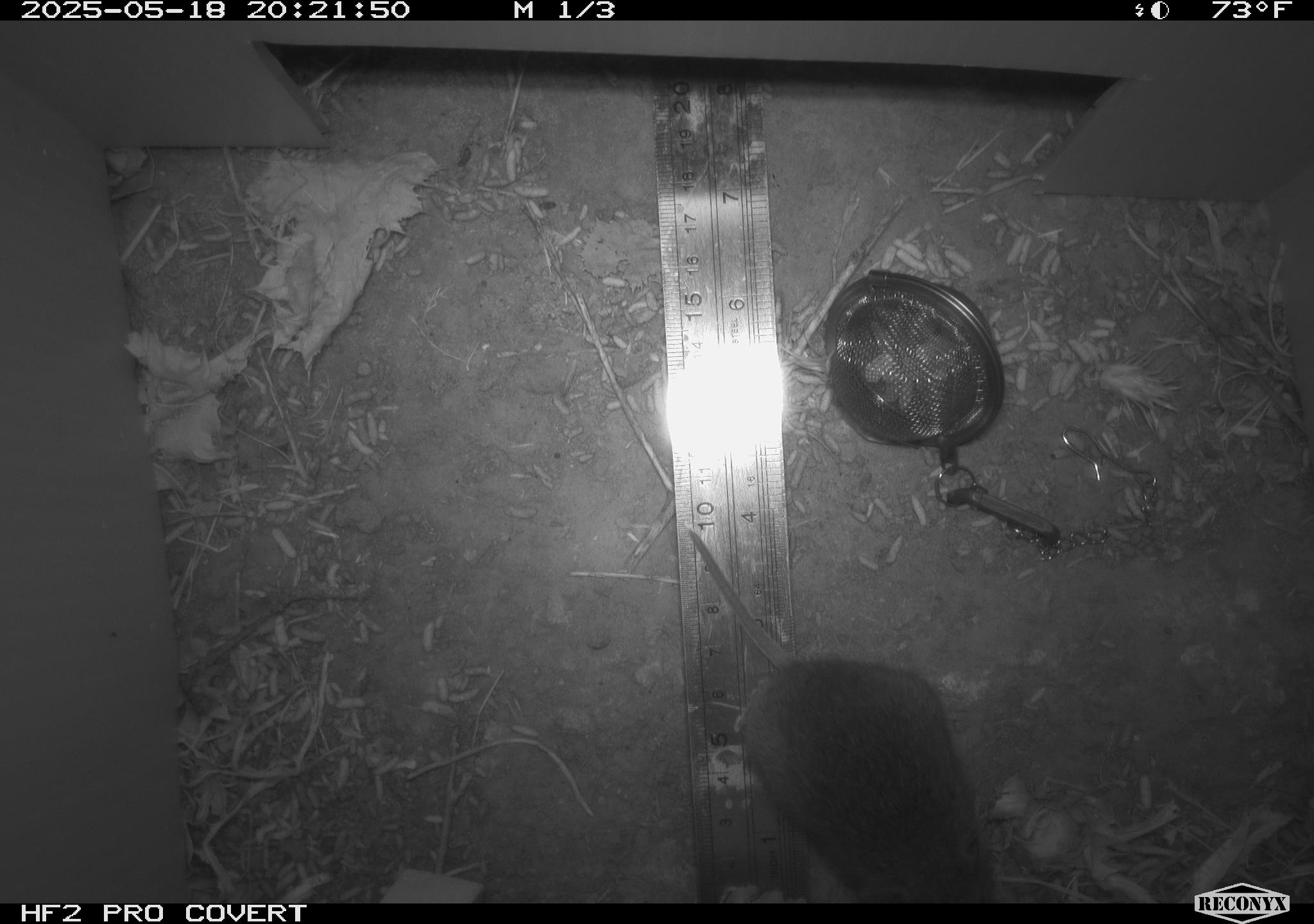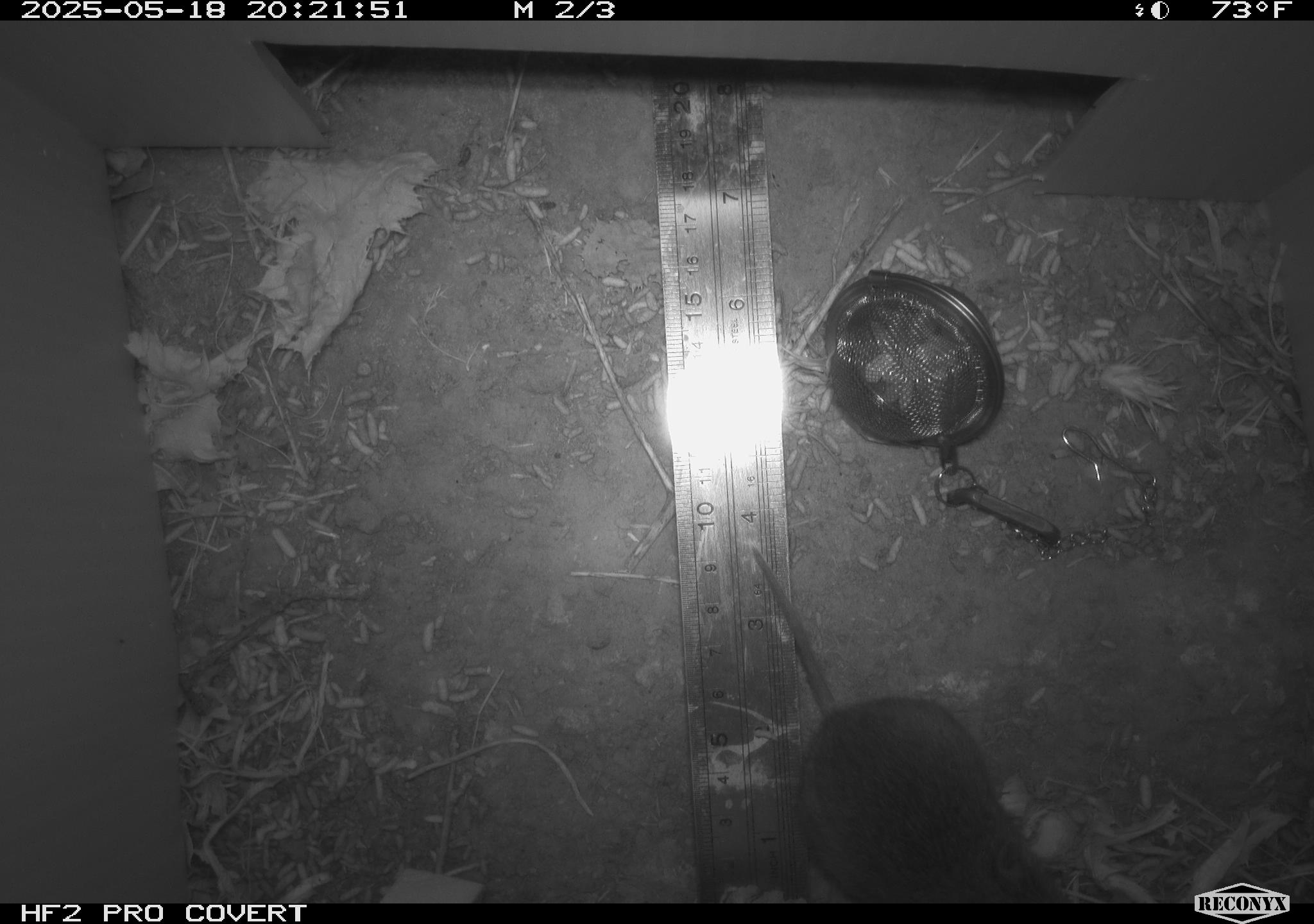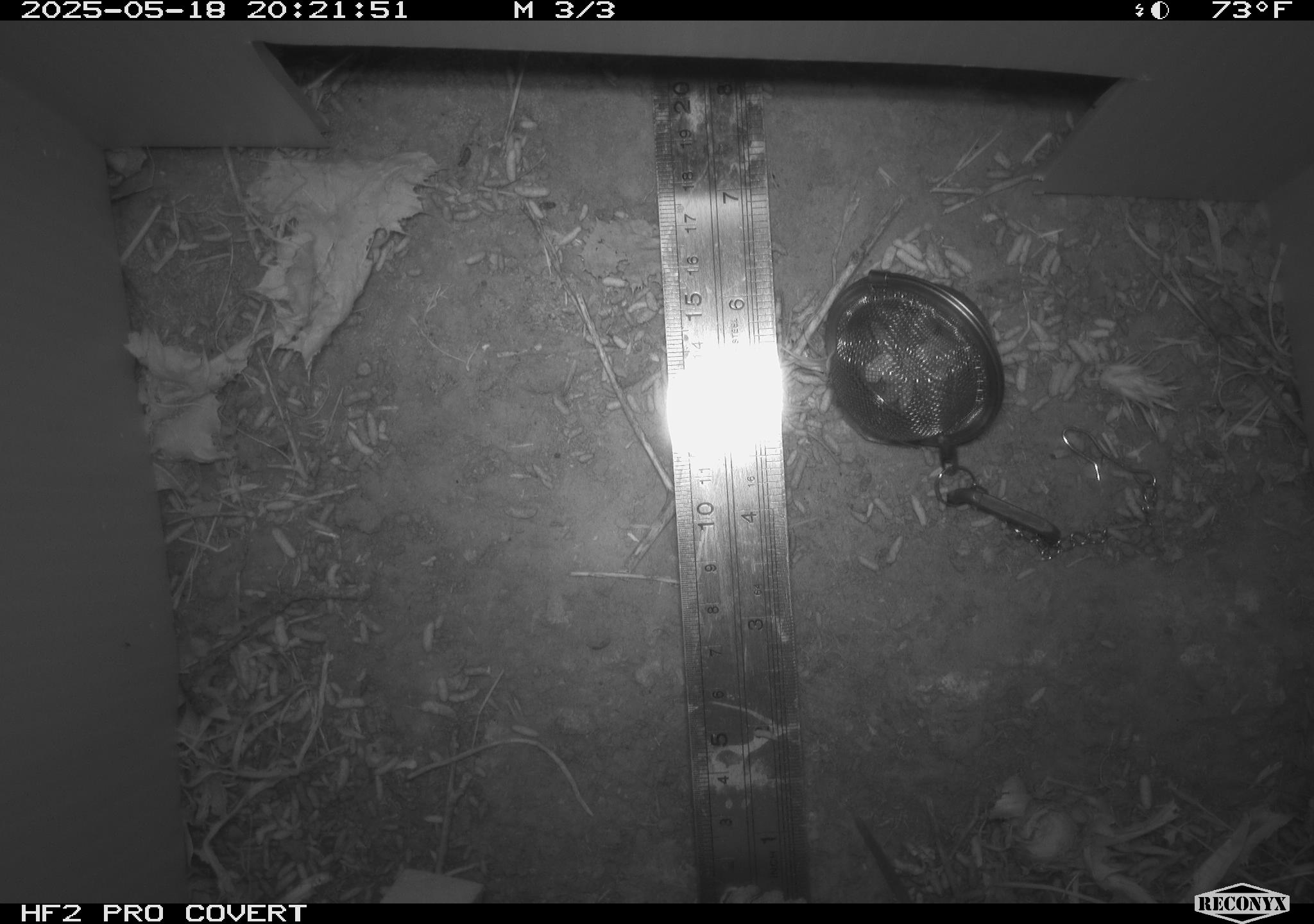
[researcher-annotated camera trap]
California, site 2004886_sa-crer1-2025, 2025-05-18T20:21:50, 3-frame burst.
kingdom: Animalia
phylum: Chordata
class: Mammalia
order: Rodentia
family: Cricetidae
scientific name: Arvicolinae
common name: voles, lemmings, and muskrats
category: arvicolinae subfamily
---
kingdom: Animalia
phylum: Chordata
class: Mammalia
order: Rodentia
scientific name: Rodentia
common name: rodent